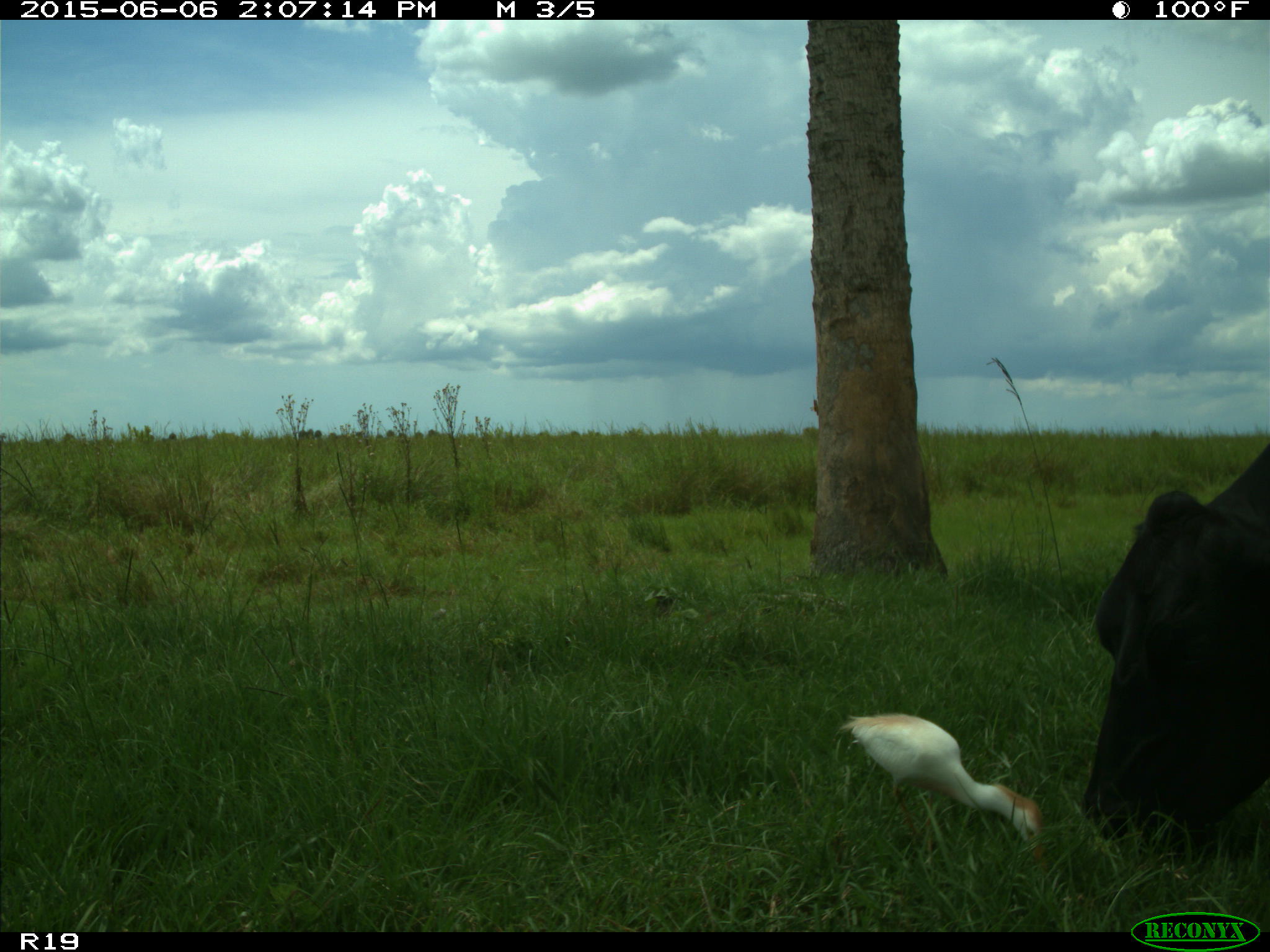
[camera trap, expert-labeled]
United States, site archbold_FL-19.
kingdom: Animalia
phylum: Chordata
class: Mammalia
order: Artiodactyla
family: Bovidae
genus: Bos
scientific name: Bos taurus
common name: domestic cow